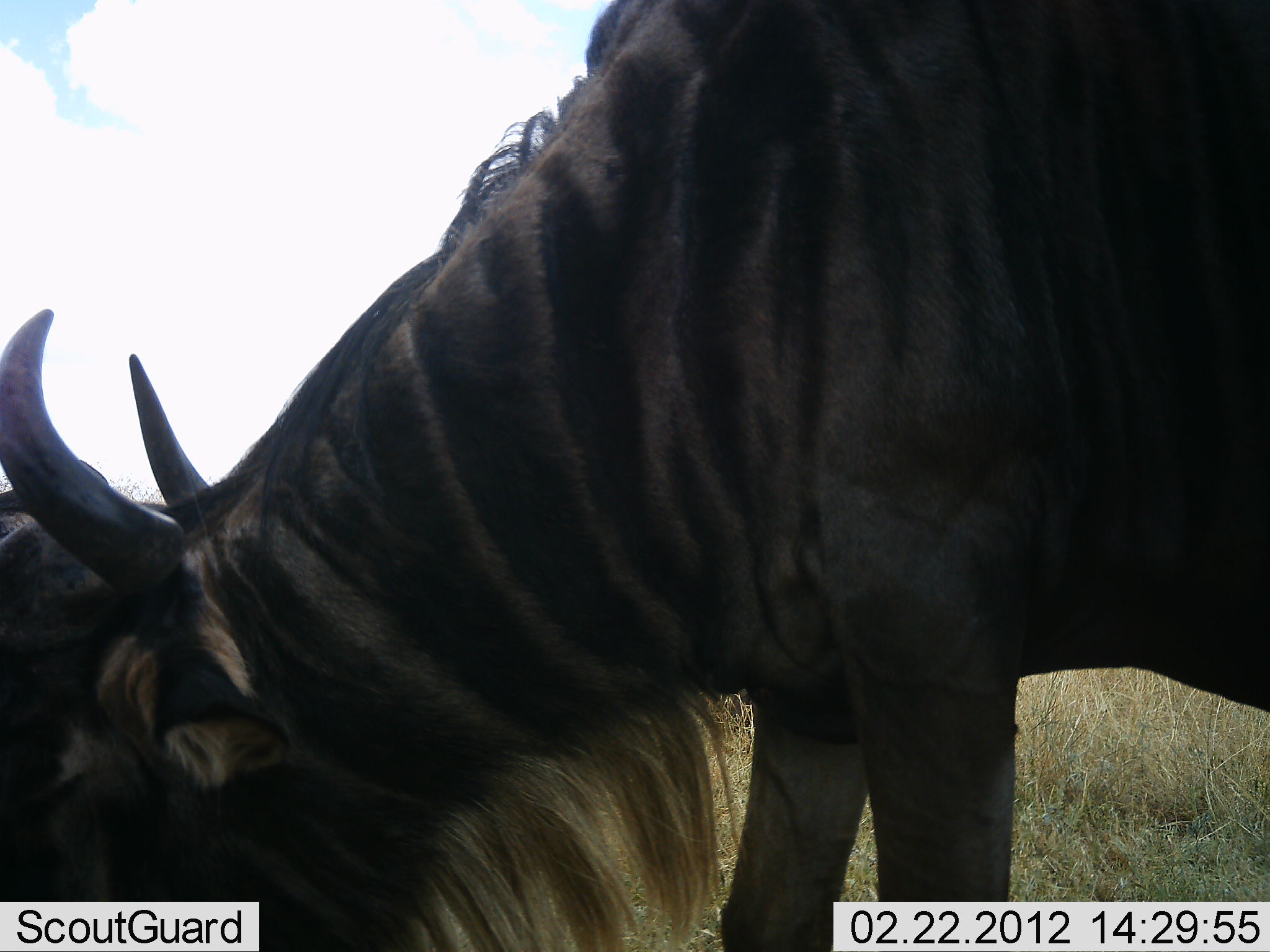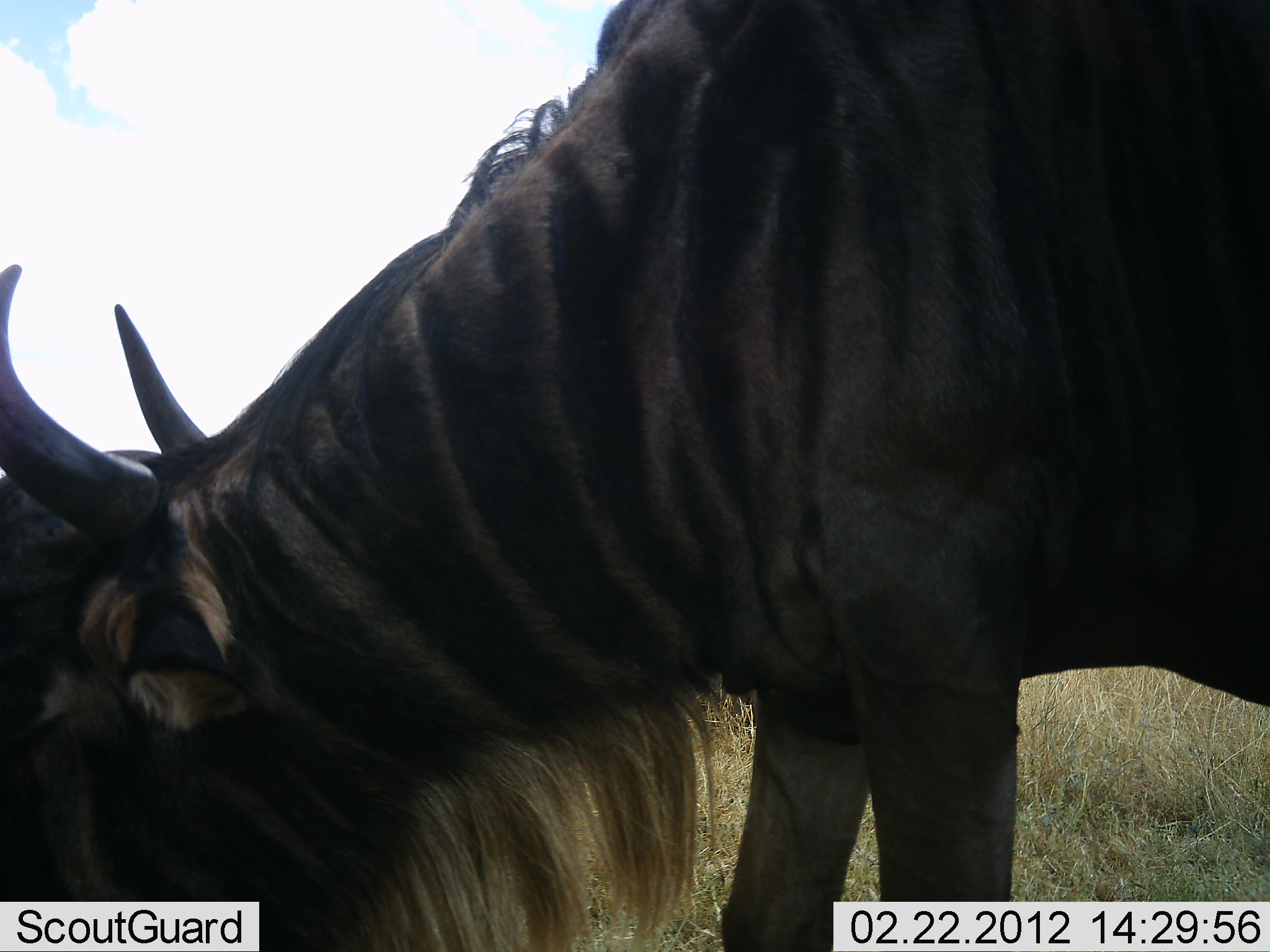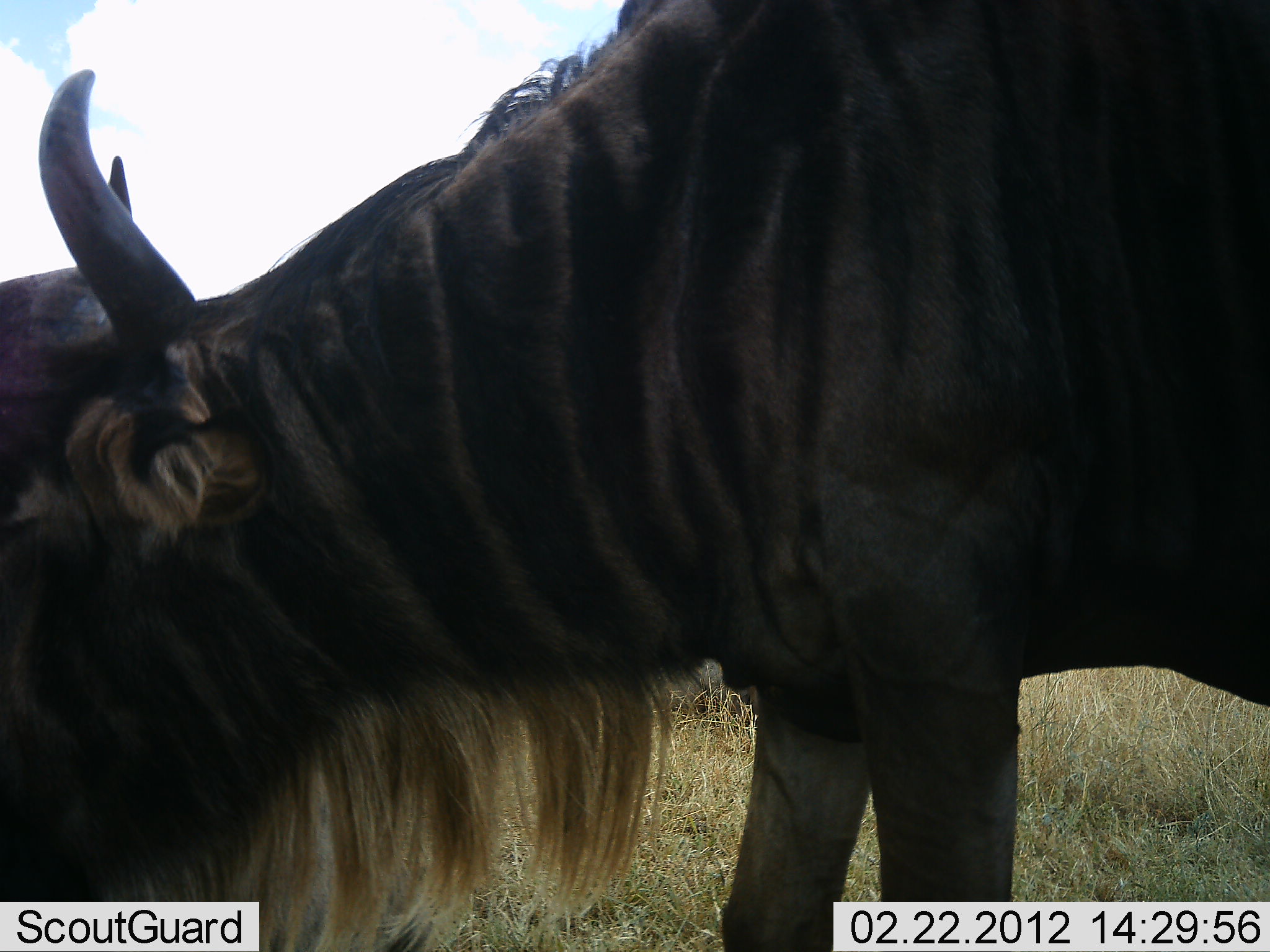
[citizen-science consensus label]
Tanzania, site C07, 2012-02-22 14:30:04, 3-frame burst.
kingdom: Animalia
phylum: Chordata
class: Mammalia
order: Artiodactyla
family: Bovidae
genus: Connochaetes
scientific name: Connochaetes taurinus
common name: blue wildebeest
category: wildebeest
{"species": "wildebeest (blue wildebeest) (Connochaetes taurinus)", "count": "1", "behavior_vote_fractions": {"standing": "44%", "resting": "0%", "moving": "6%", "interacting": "12%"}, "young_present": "0%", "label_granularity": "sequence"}